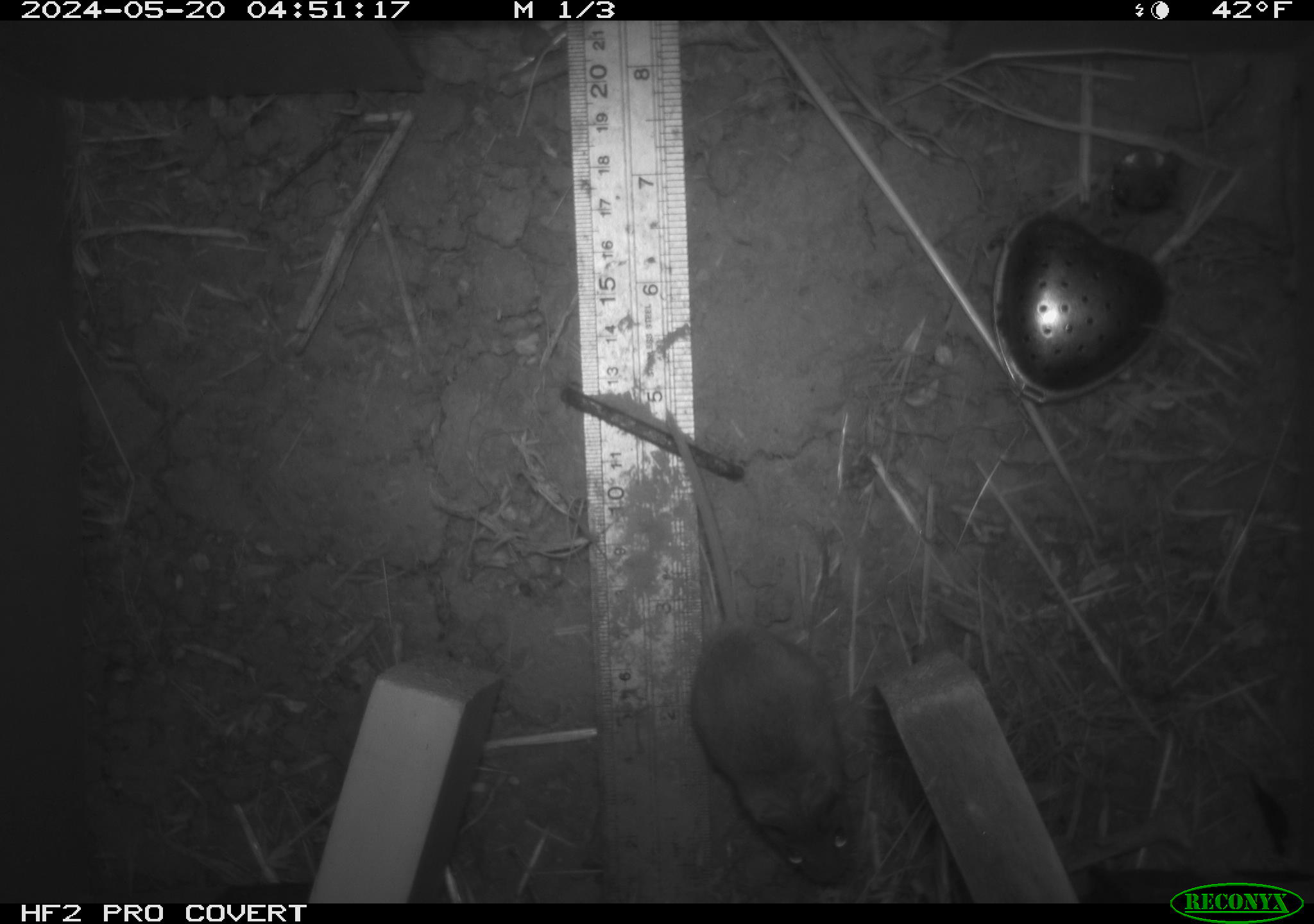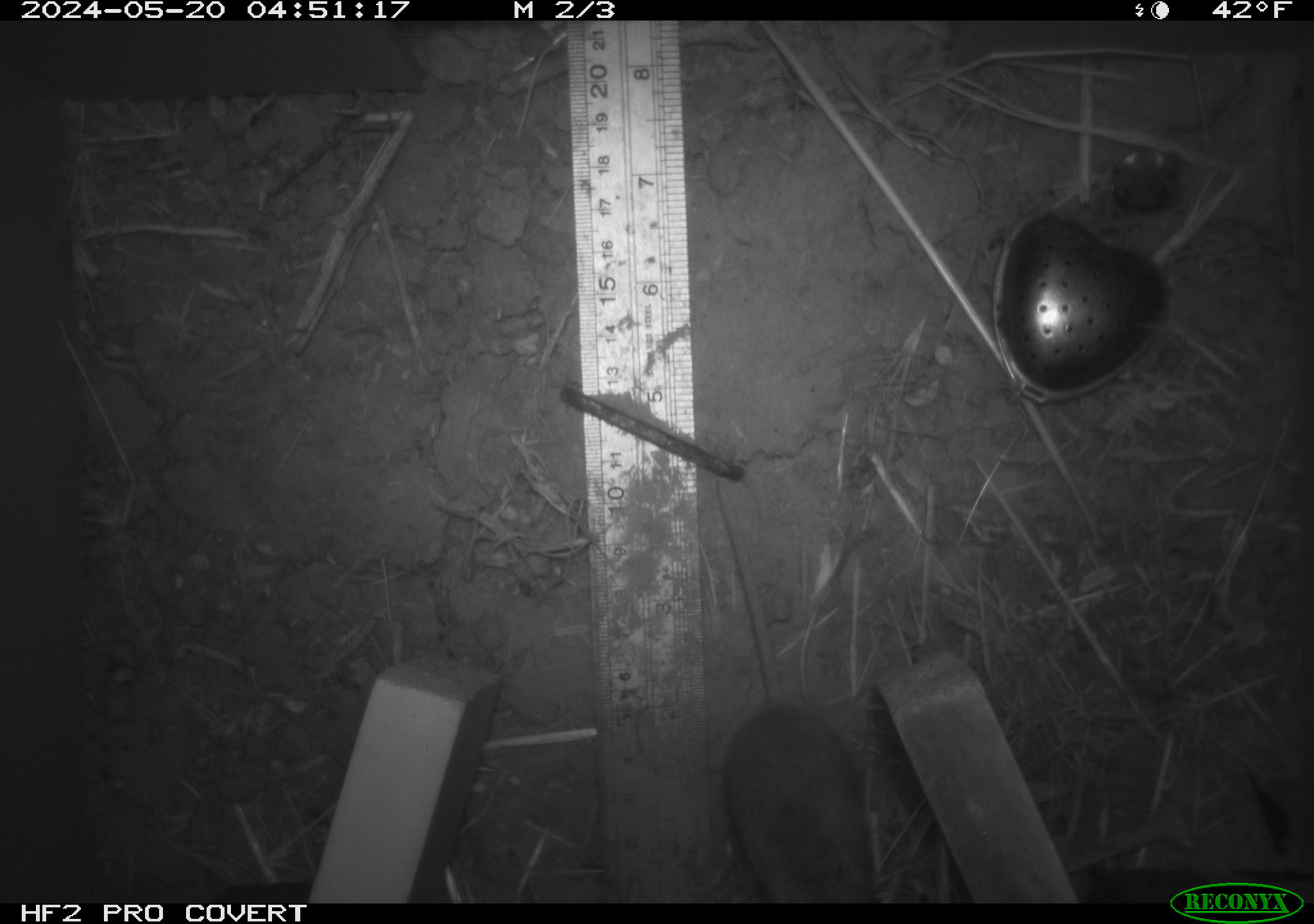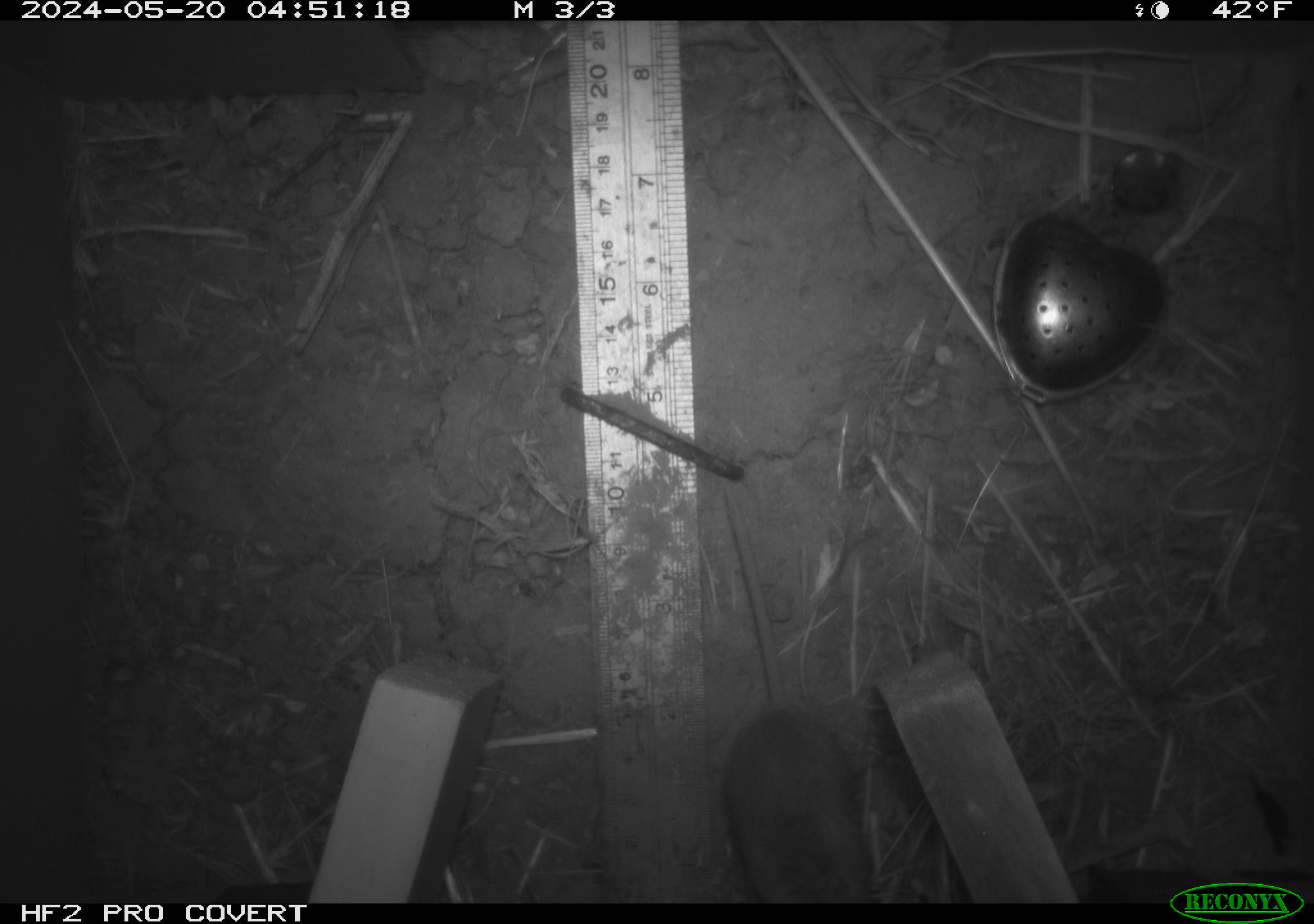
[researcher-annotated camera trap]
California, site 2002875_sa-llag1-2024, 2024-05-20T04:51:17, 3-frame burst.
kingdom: Animalia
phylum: Chordata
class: Mammalia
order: Rodentia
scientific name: Rodentia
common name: mouse species